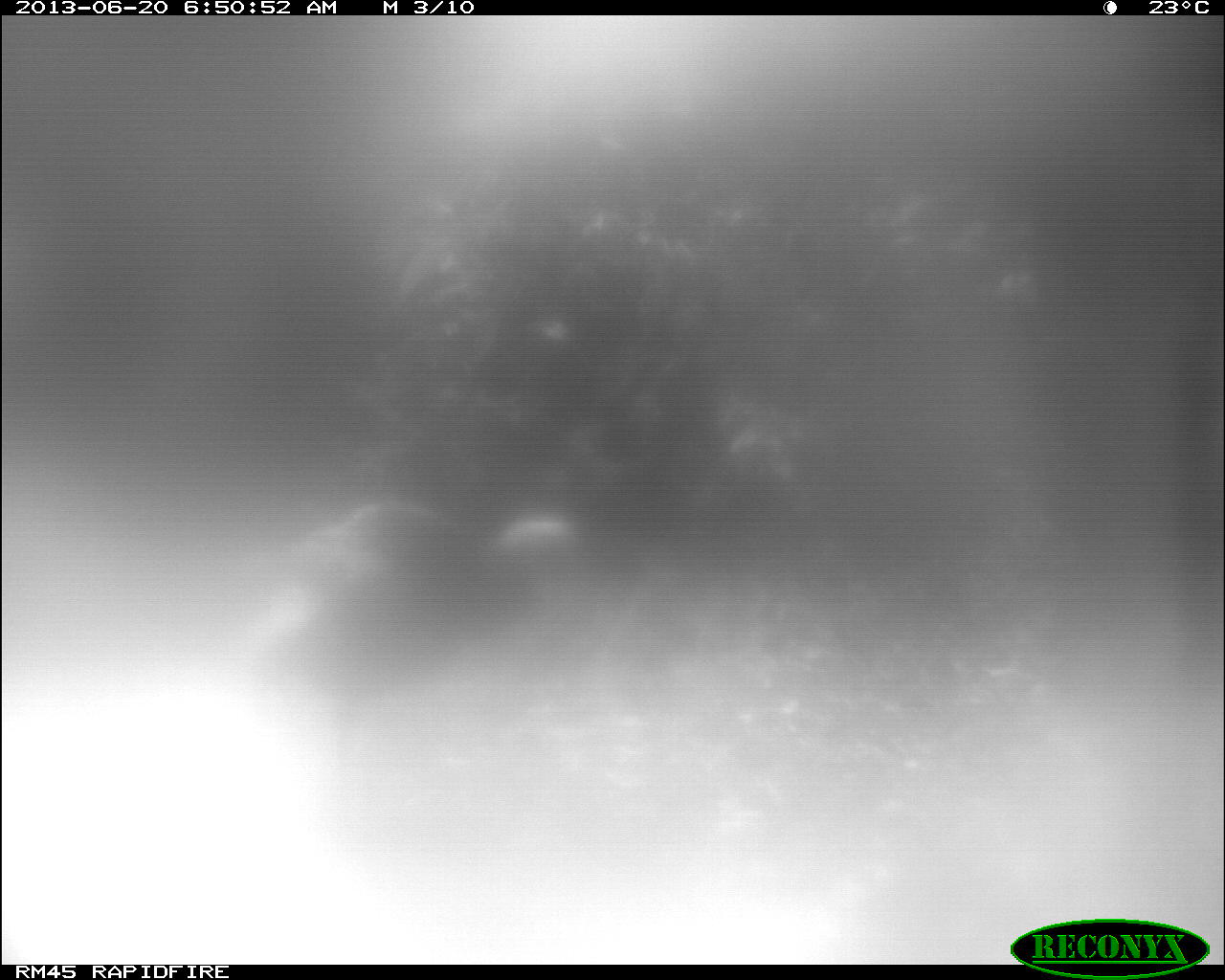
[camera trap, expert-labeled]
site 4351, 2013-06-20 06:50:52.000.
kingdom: Animalia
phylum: Chordata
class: Aves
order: Galliformes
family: Phasianidae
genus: Meleagris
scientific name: Meleagris ocellata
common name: ocellated turkey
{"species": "Meleagris ocellata (ocellated turkey)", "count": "1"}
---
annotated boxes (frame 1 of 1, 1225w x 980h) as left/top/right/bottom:
meleagris ocellata: 238/507/587/782